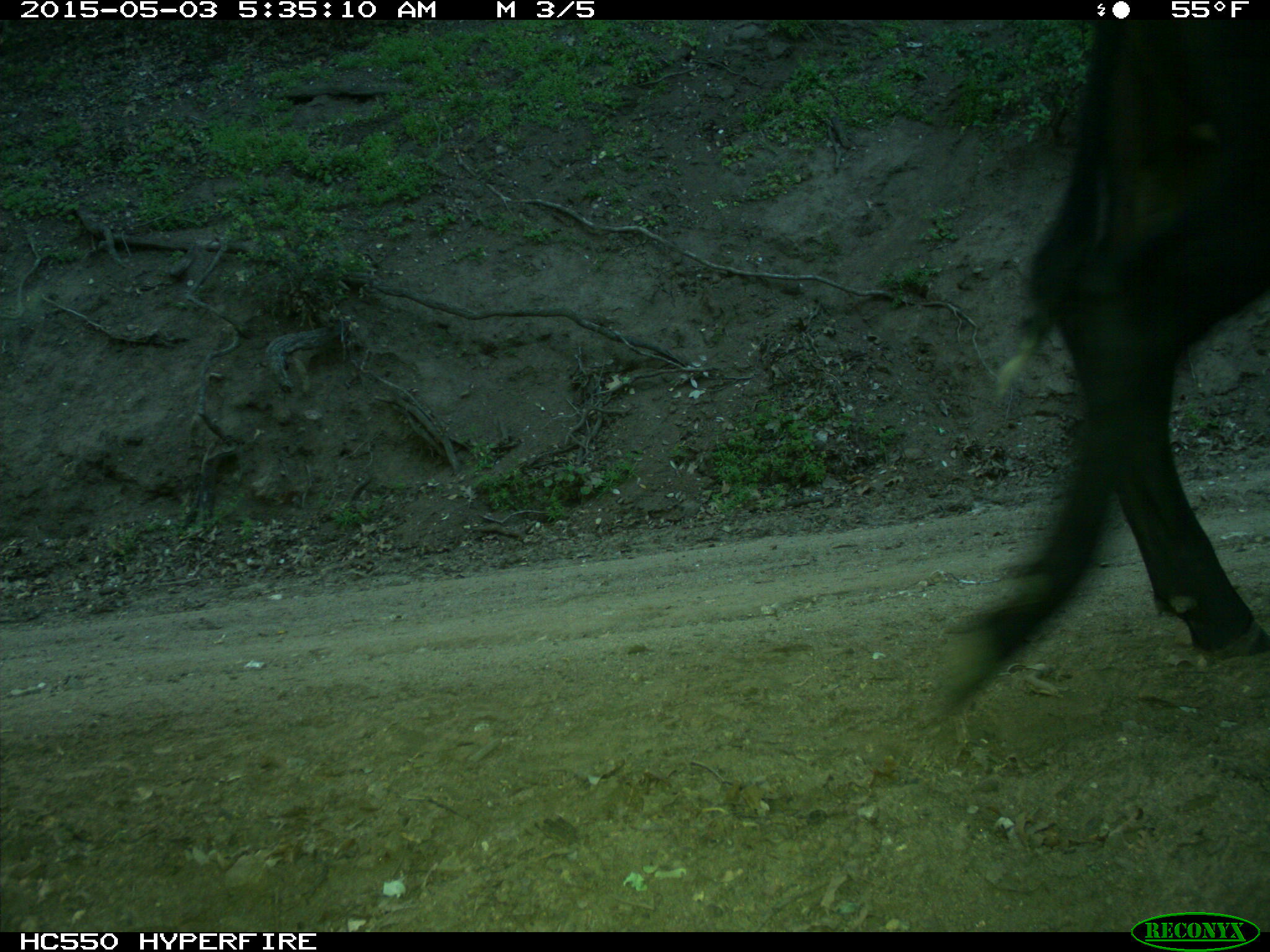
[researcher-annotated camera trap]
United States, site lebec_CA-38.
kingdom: Animalia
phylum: Chordata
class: Mammalia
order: Artiodactyla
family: Bovidae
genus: Bos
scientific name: Bos taurus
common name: domestic cow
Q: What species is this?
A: Bos taurus (domestic cow).